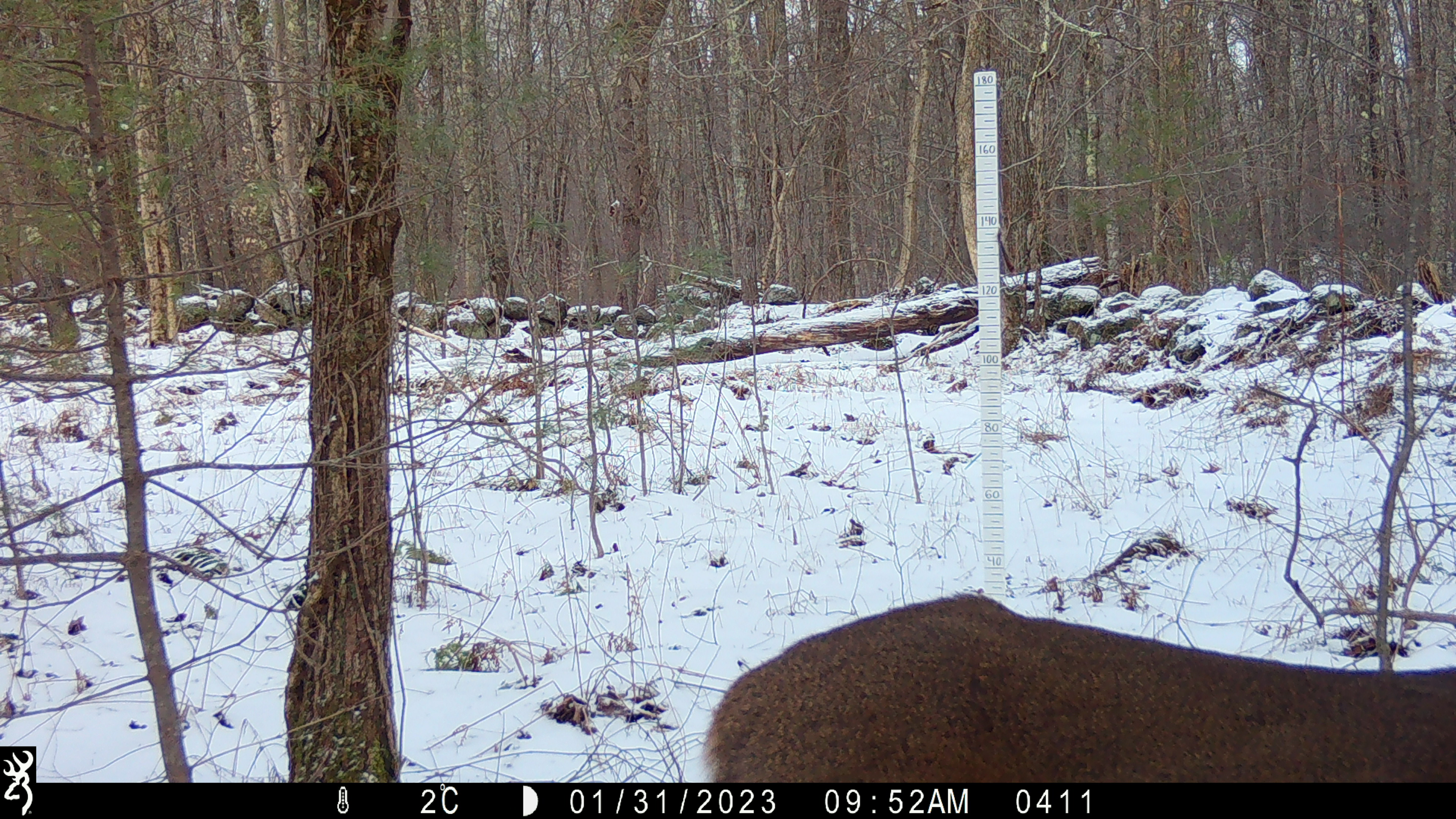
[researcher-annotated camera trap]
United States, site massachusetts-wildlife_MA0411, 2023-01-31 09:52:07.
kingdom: Animalia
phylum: Chordata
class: Mammalia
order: Artiodactyla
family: Cervidae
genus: Odocoileus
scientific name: Odocoileus virginianus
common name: white-tailed deer